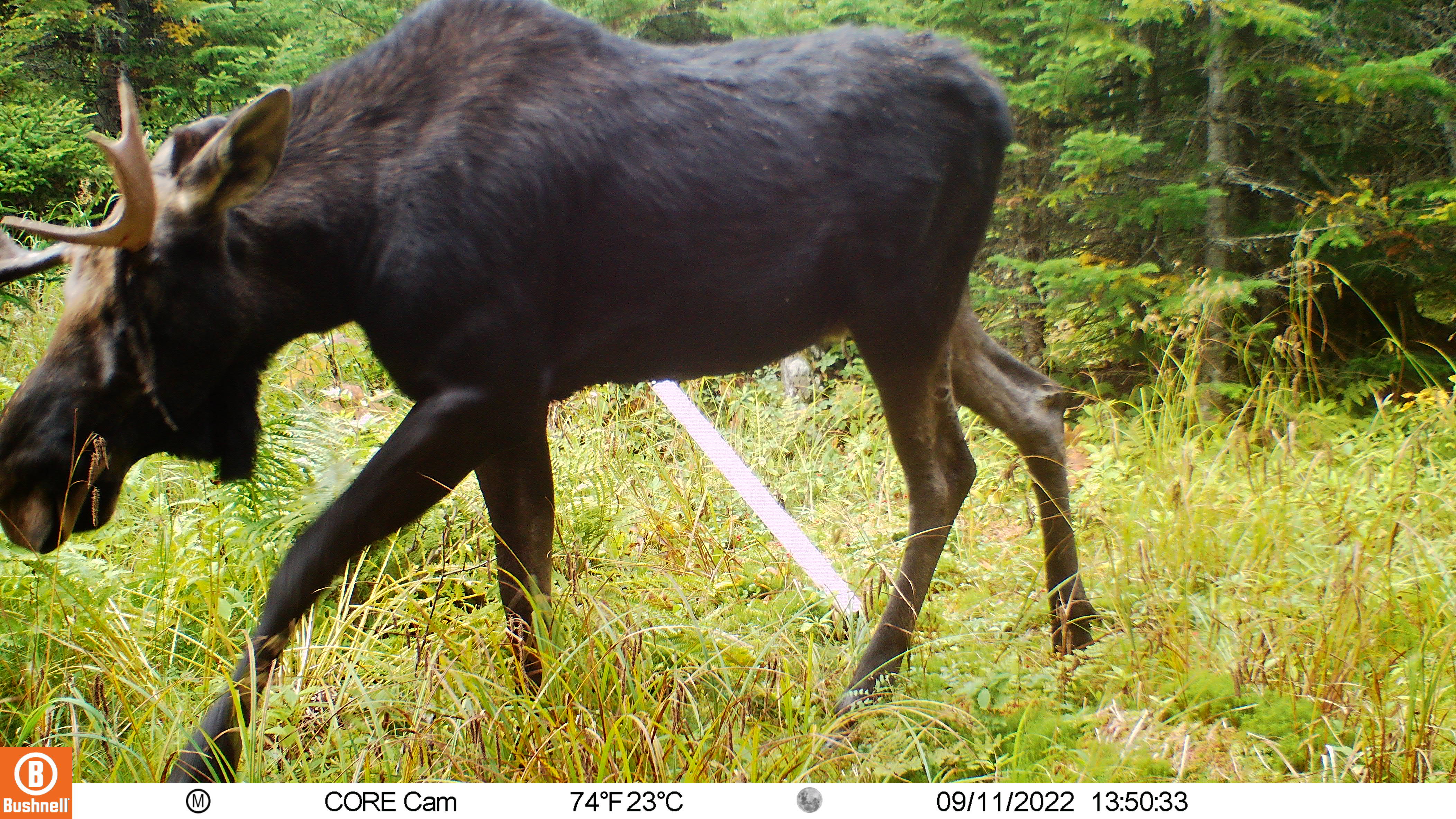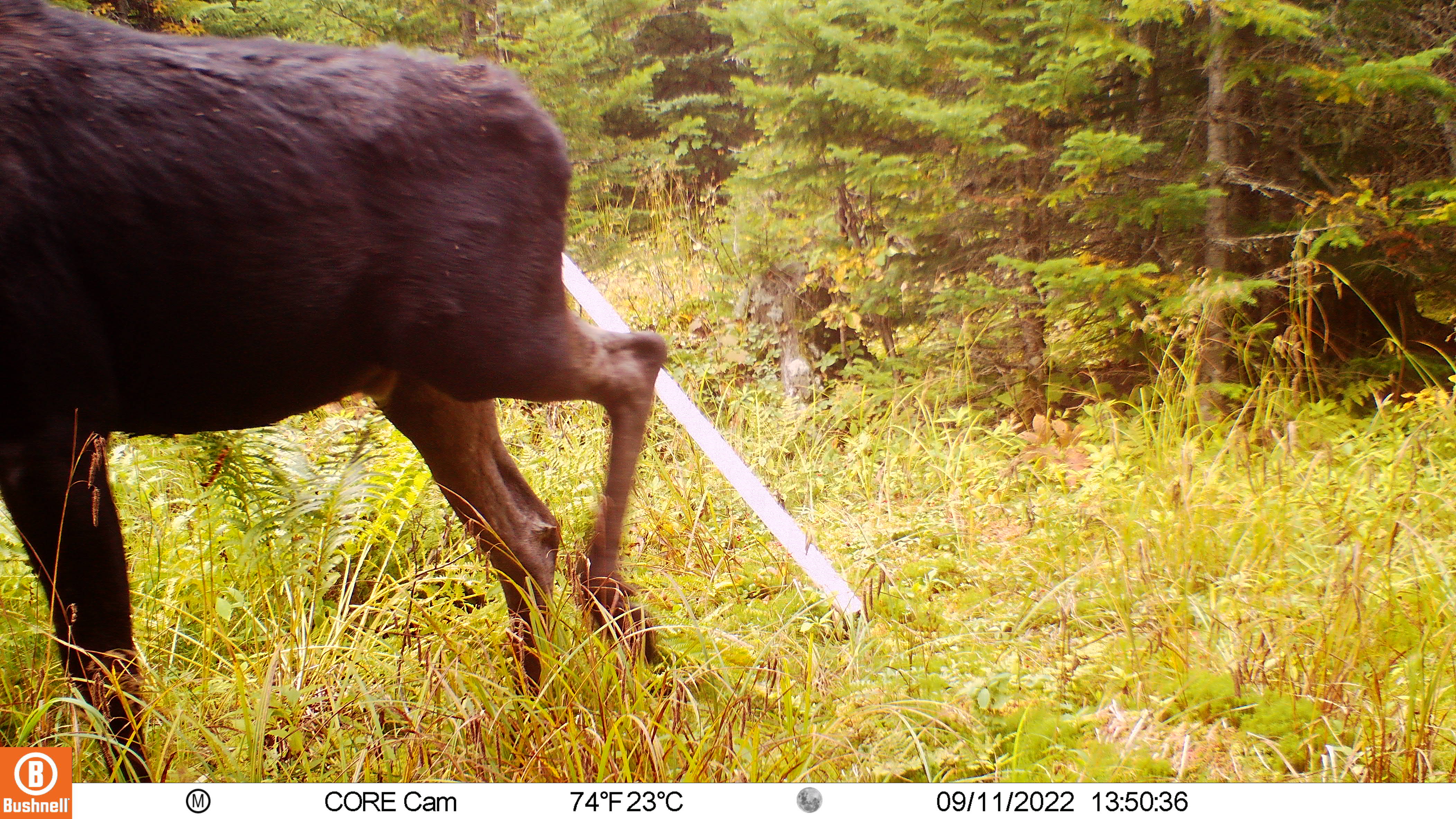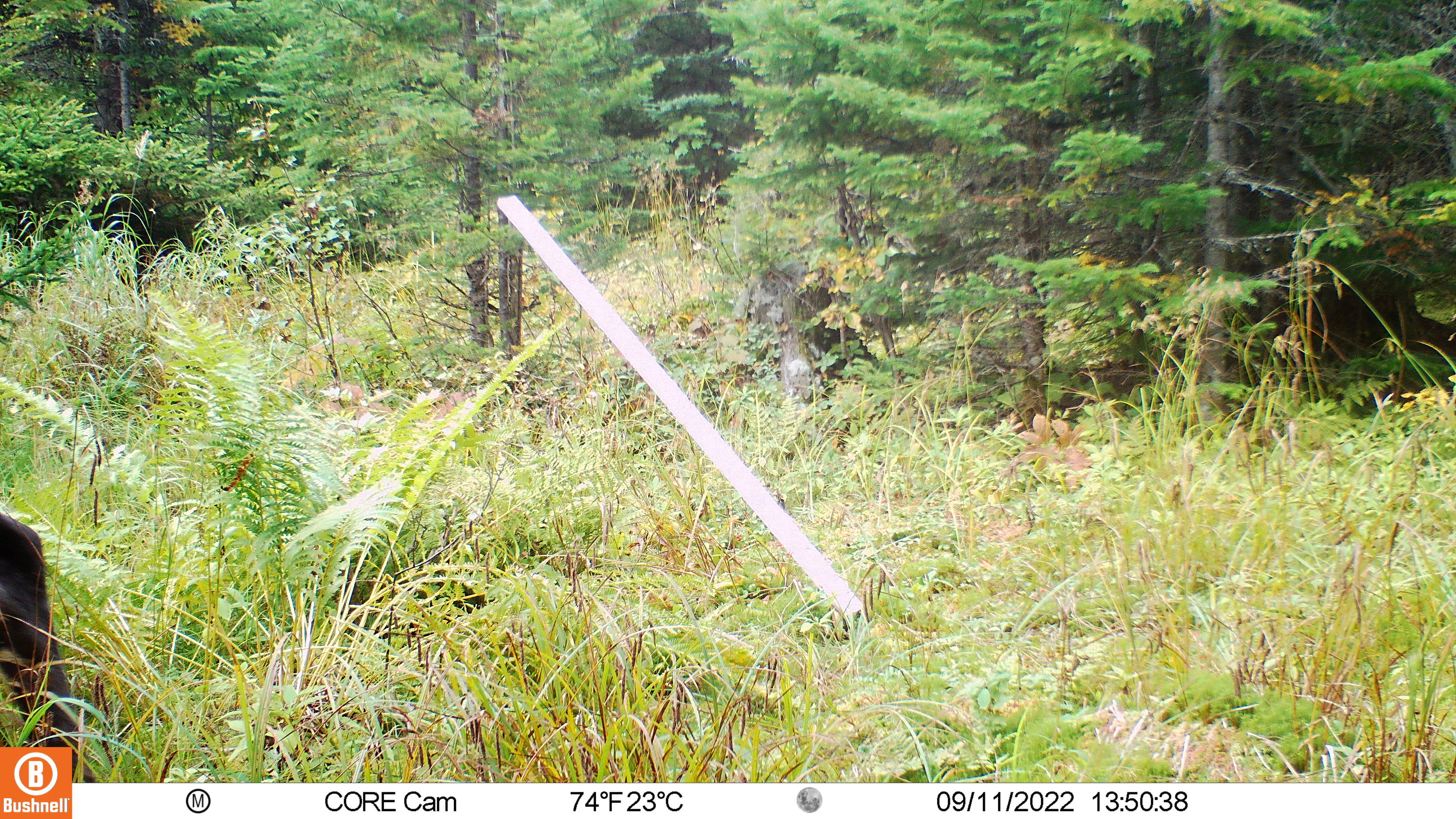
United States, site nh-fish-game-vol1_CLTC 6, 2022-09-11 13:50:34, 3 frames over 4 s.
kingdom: Animalia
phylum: Chordata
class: Mammalia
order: Artiodactyla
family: Cervidae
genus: Alces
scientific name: Alces alces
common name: moose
Moose (Alces alces).